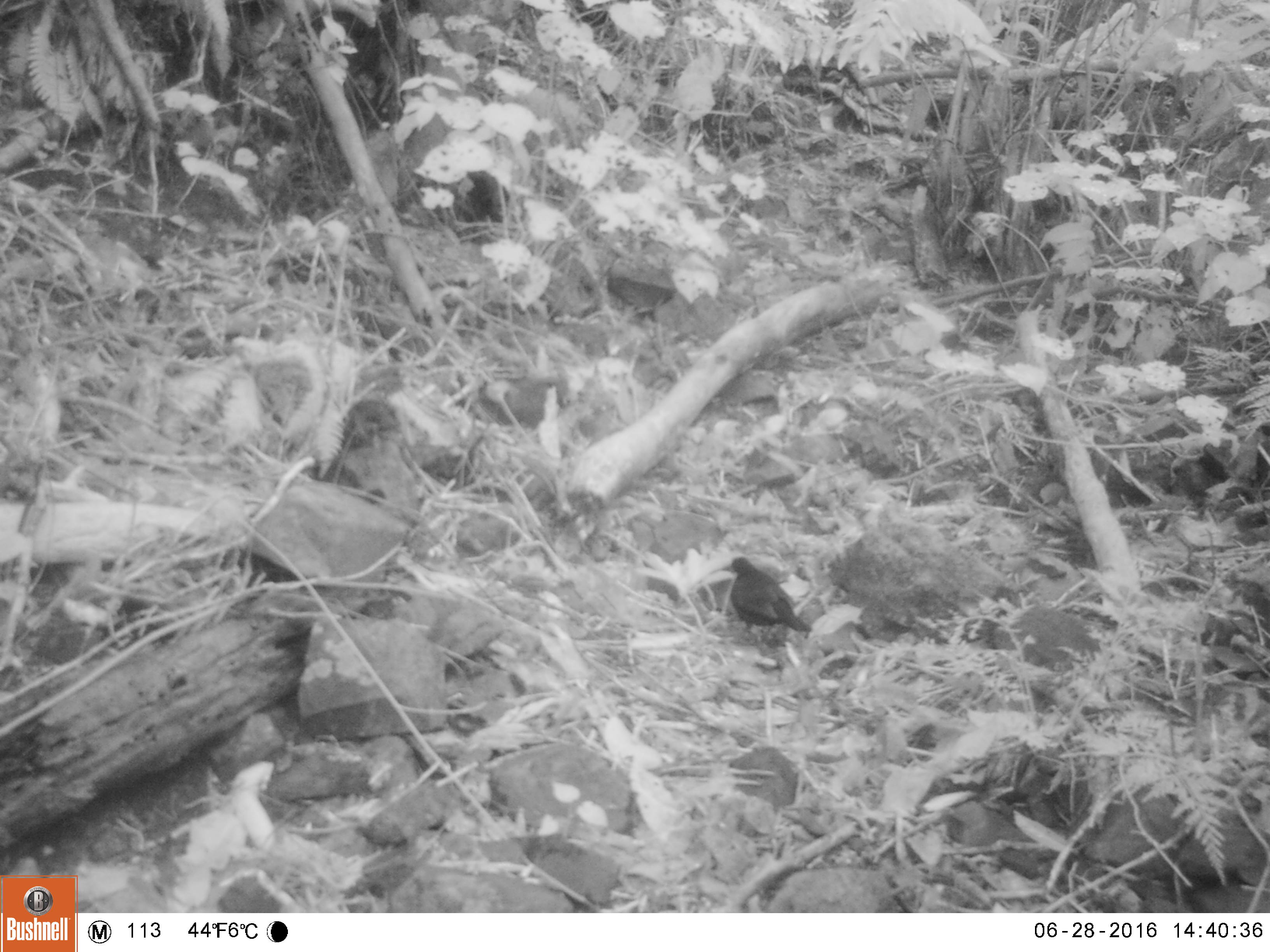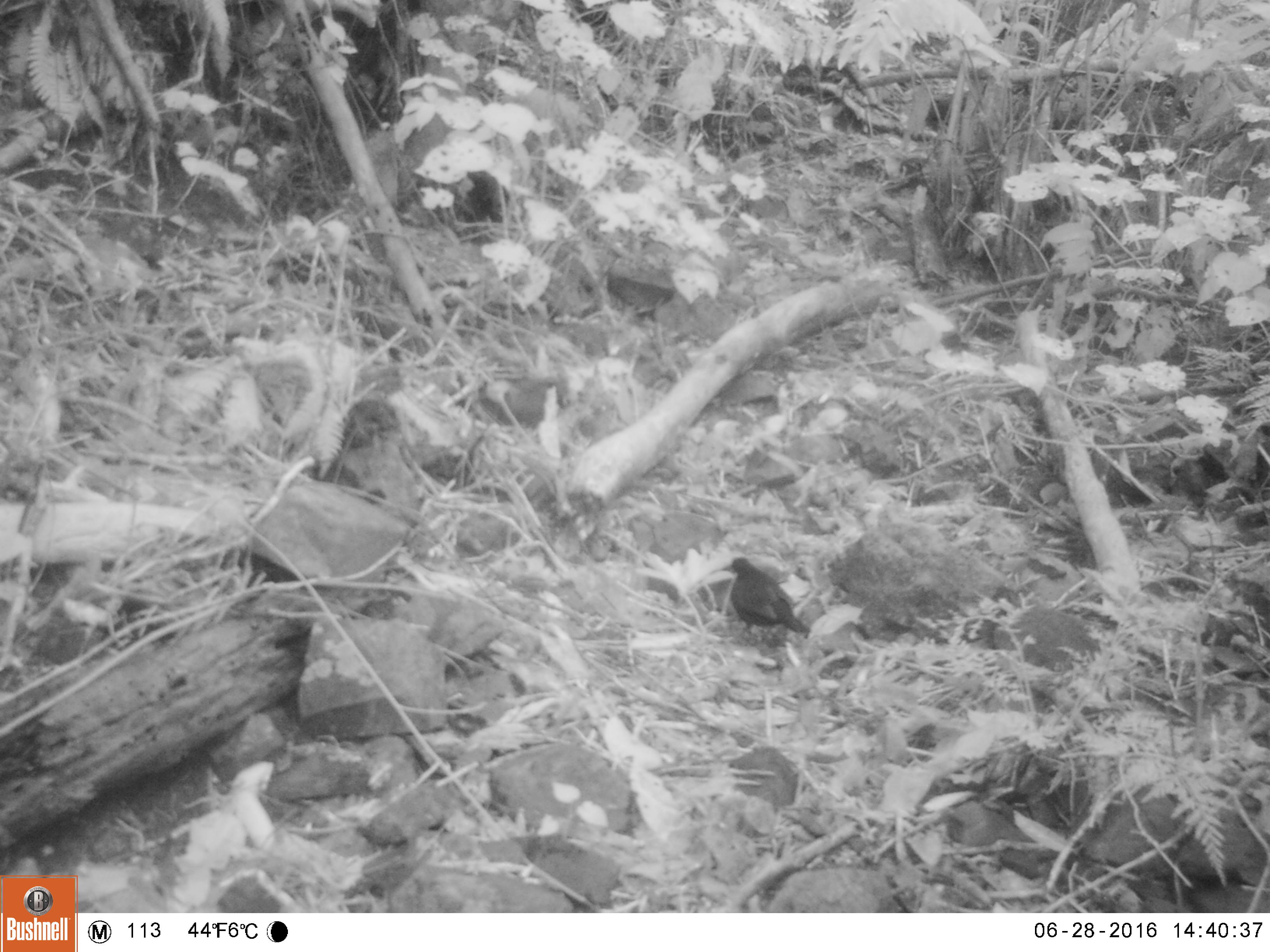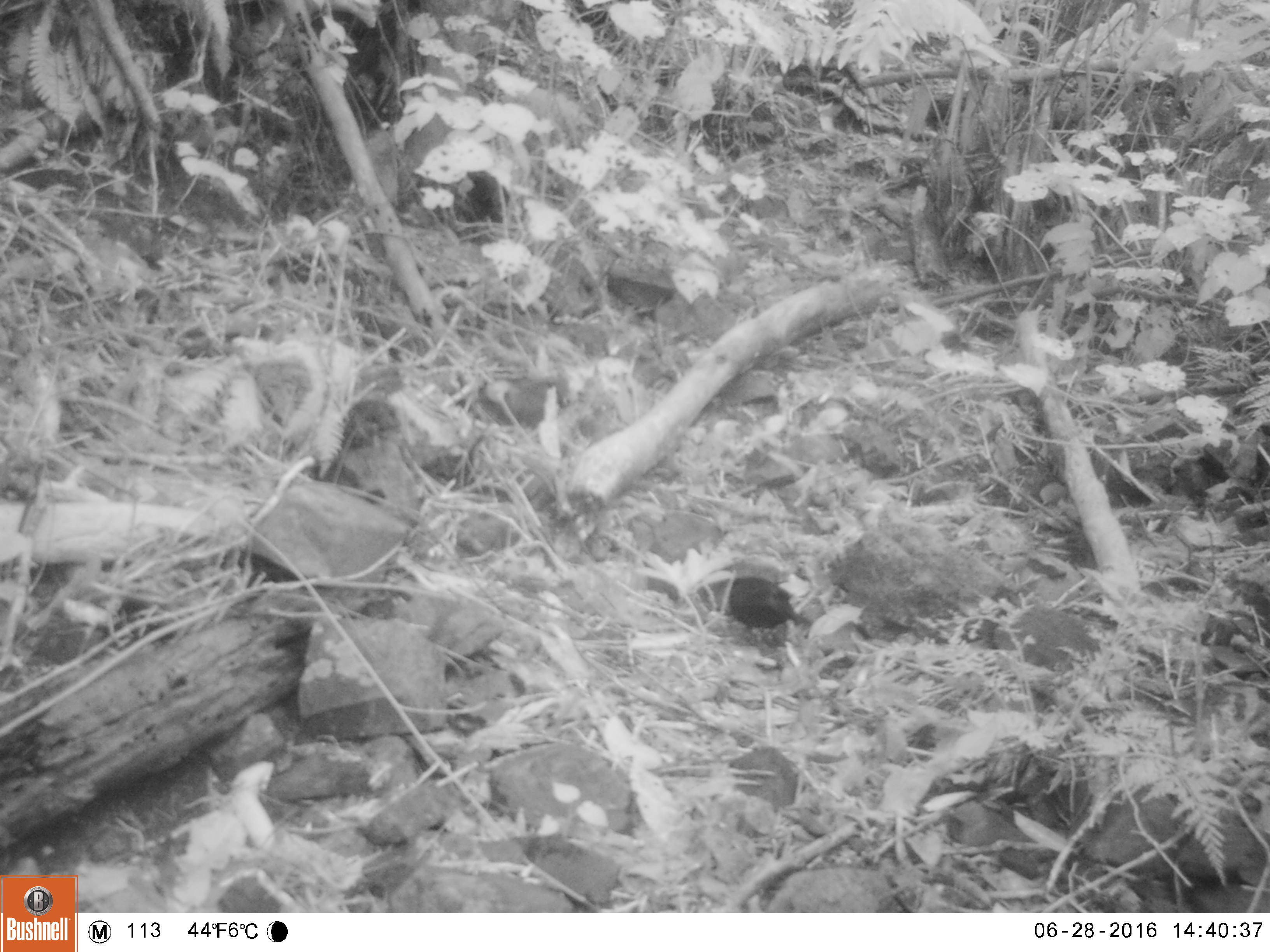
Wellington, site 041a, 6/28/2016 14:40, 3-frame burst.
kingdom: Animalia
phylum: Chordata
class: Aves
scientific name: Aves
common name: bird